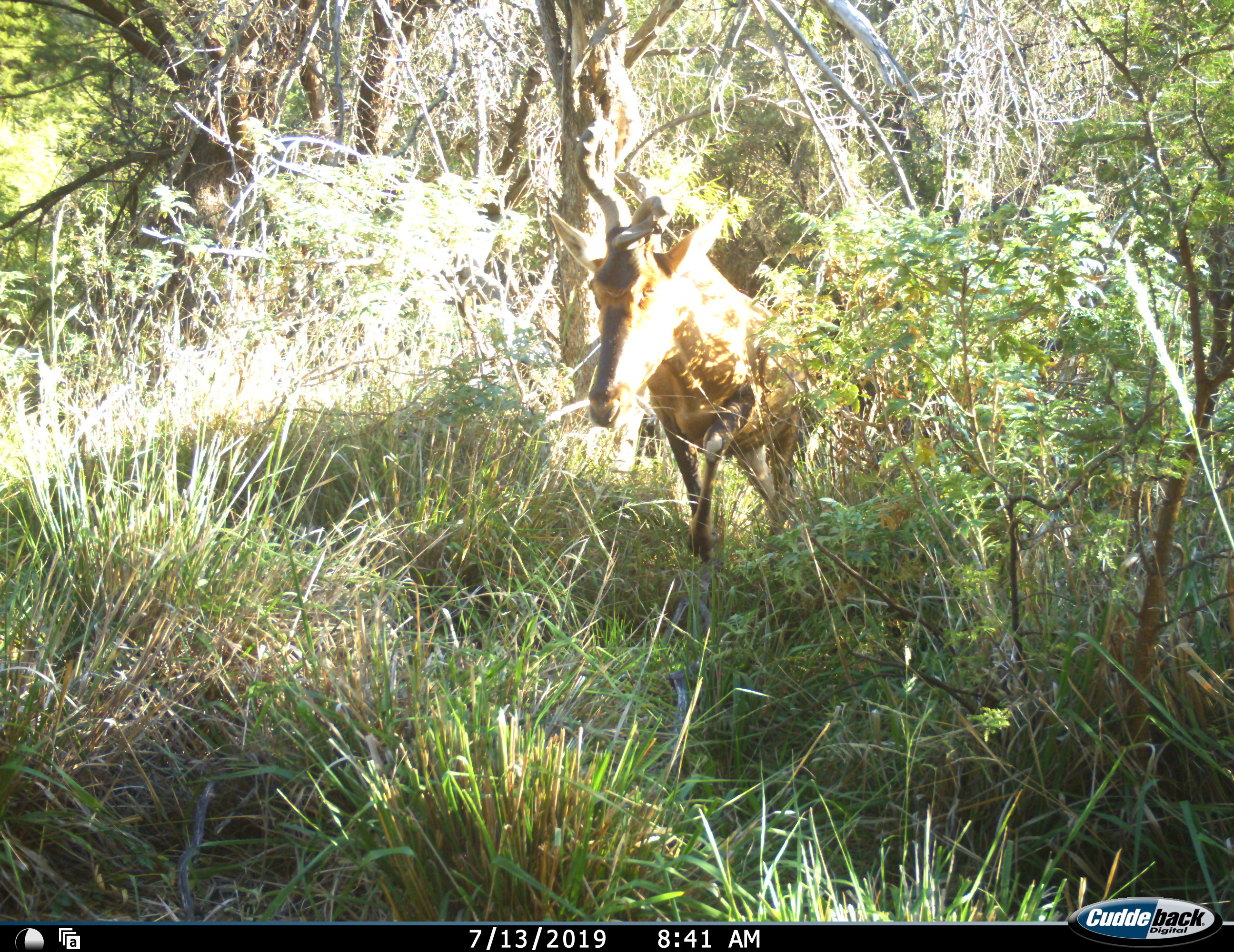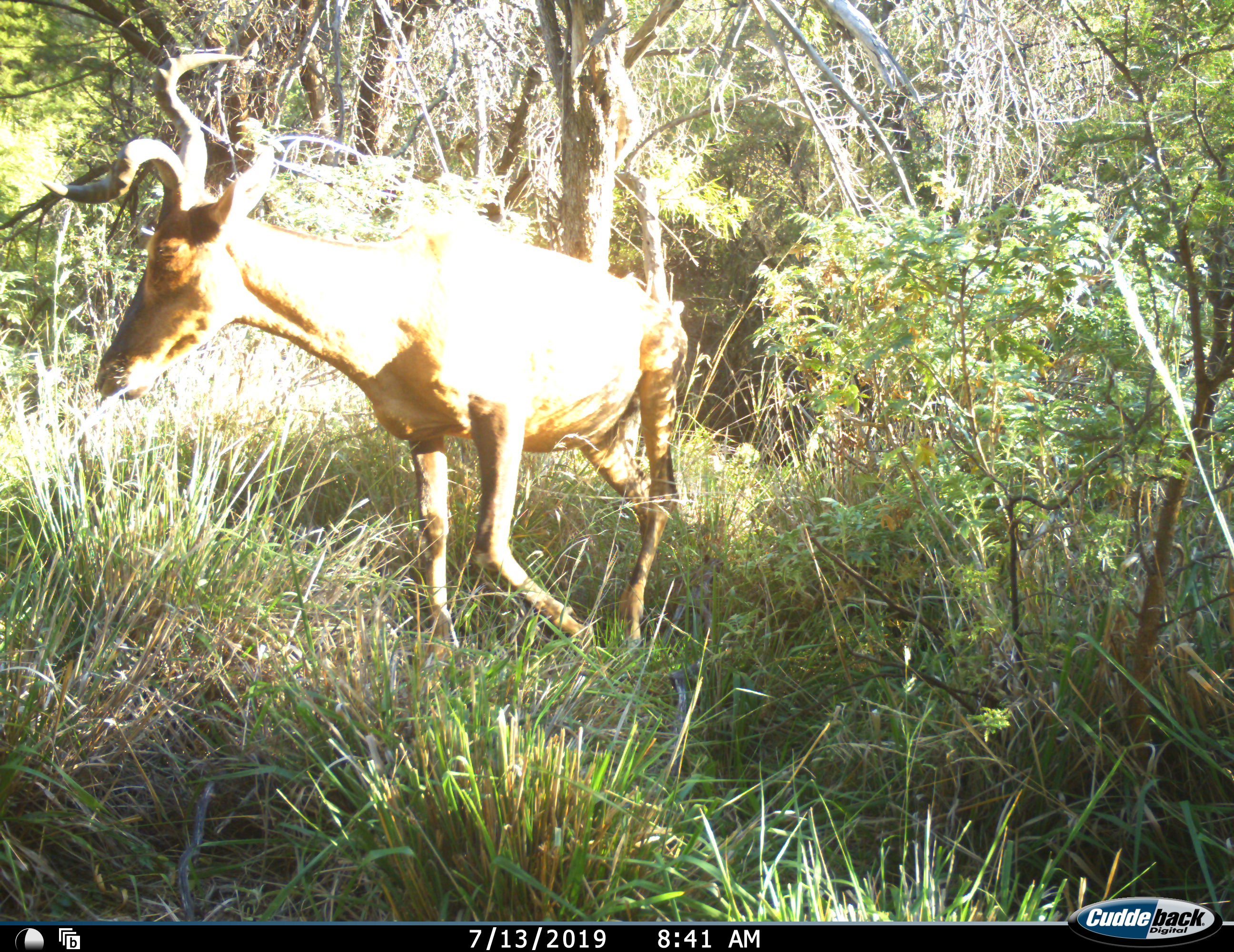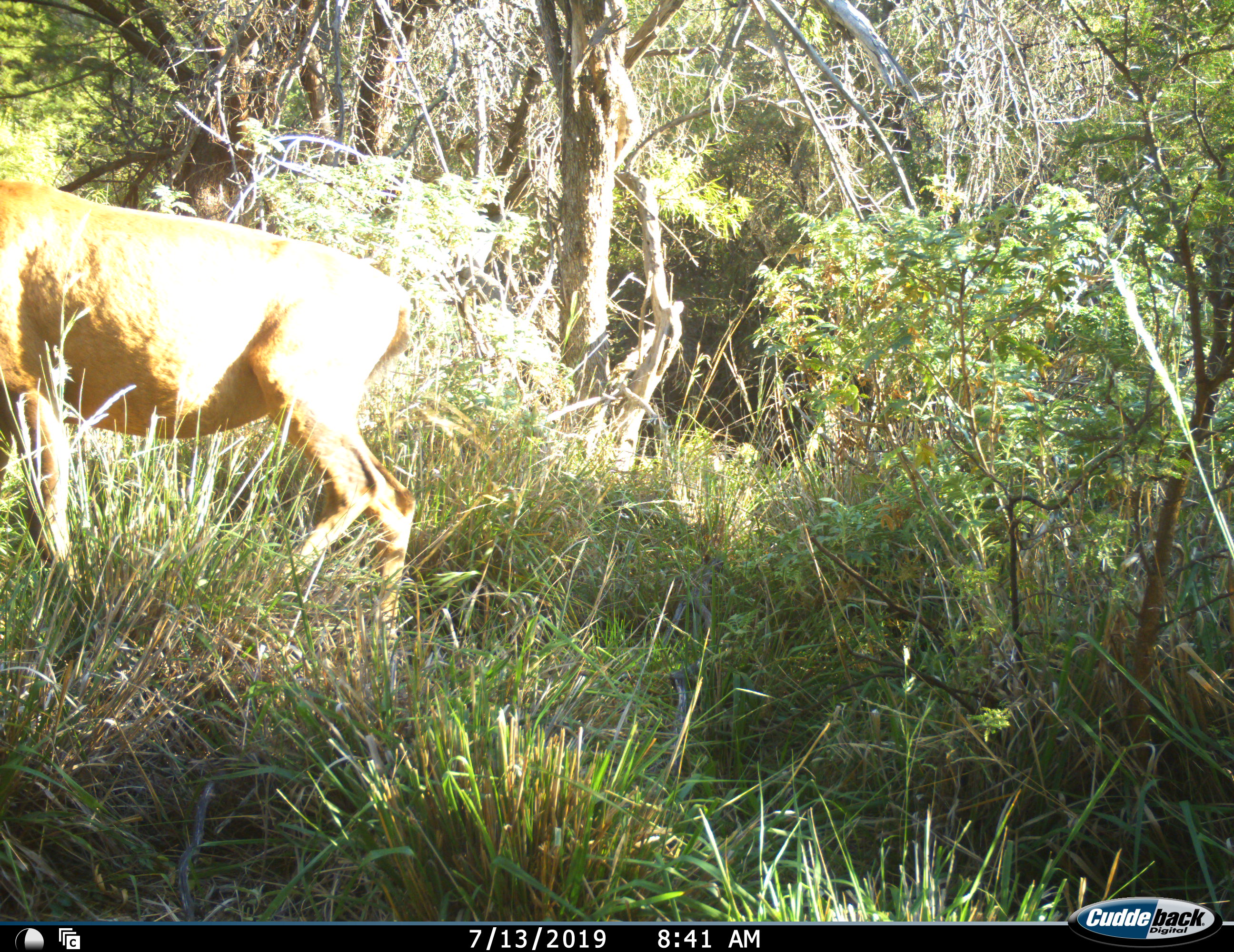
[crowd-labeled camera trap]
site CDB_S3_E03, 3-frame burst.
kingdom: Animalia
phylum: Chordata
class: Mammalia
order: Artiodactyla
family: Bovidae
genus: Alcelaphus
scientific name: Alcelaphus buselaphus caama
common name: red hartebeest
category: hartebeestred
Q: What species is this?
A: Hartebeestred (red hartebeest) (Alcelaphus buselaphus caama).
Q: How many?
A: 1.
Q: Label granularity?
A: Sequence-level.